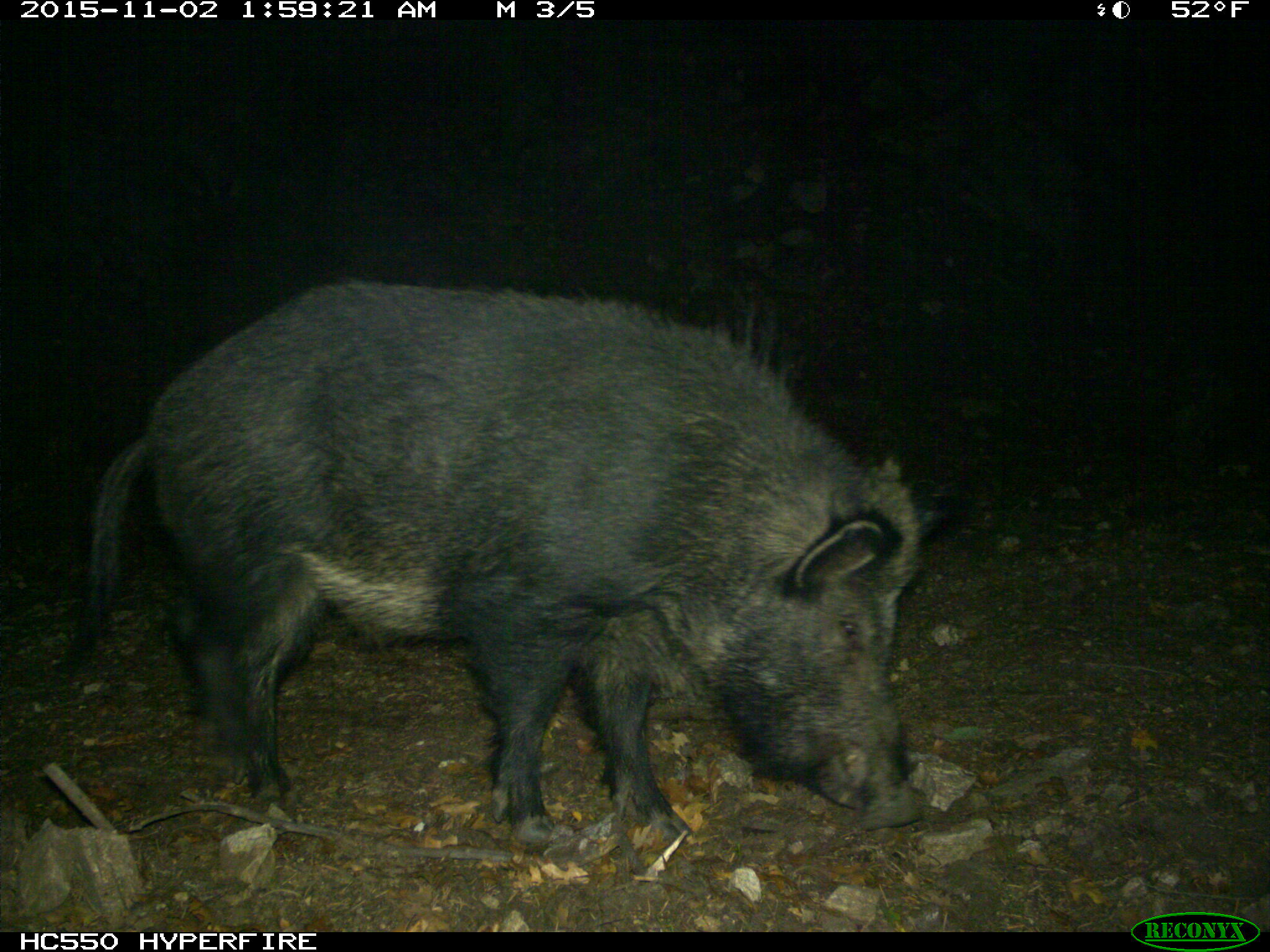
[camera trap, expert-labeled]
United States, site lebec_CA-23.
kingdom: Animalia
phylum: Chordata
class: Mammalia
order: Artiodactyla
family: Suidae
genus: Sus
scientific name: Sus scrofa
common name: wild boar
Sus scrofa (wild boar).